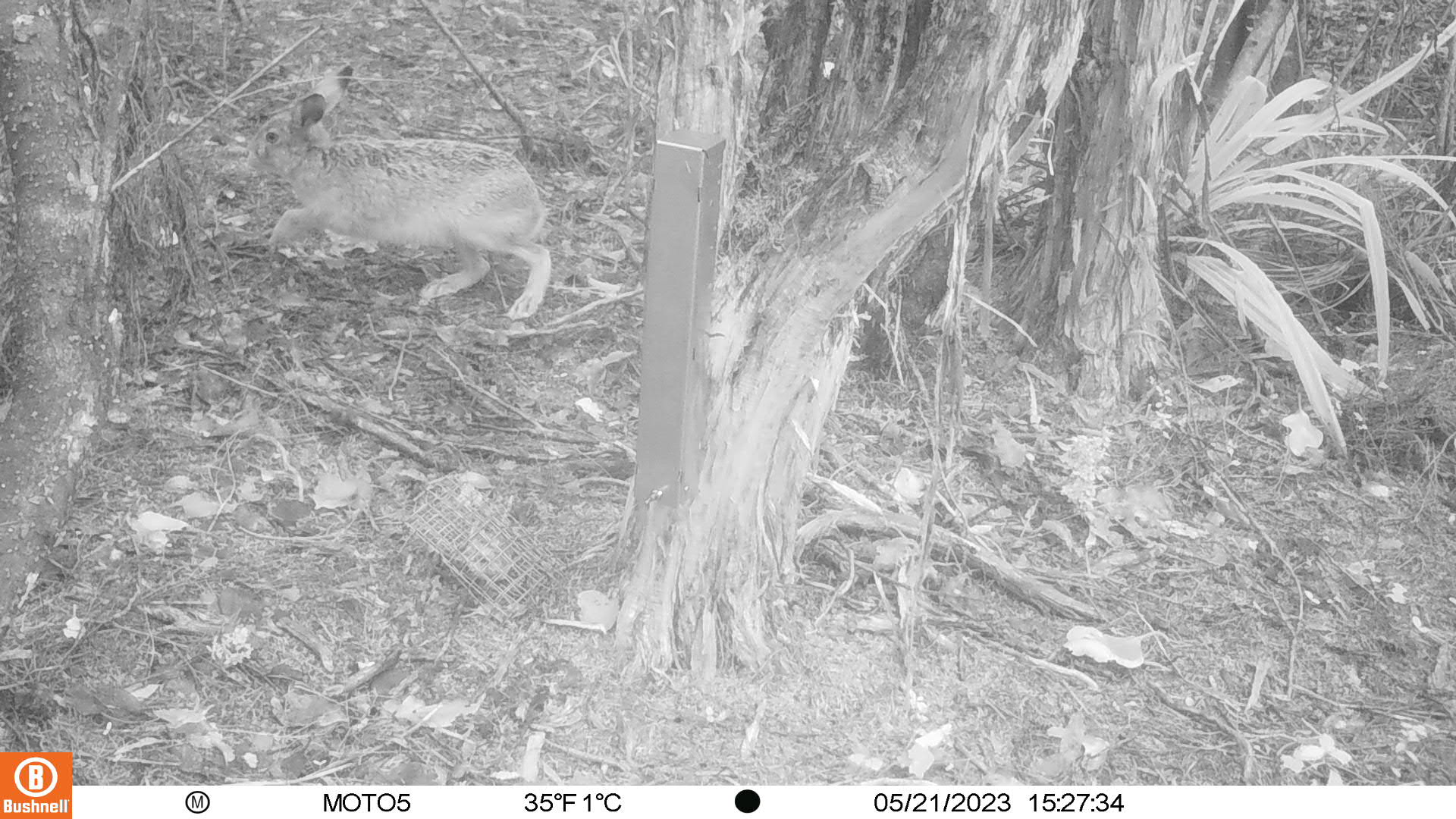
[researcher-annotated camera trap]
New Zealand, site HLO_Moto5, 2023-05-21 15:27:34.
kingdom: Animalia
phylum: Chordata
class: Mammalia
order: Lagomorpha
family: Leporidae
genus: Lepus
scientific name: Lepus europaeus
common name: brown hare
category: hare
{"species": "hare (brown hare) (Lepus europaeus)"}